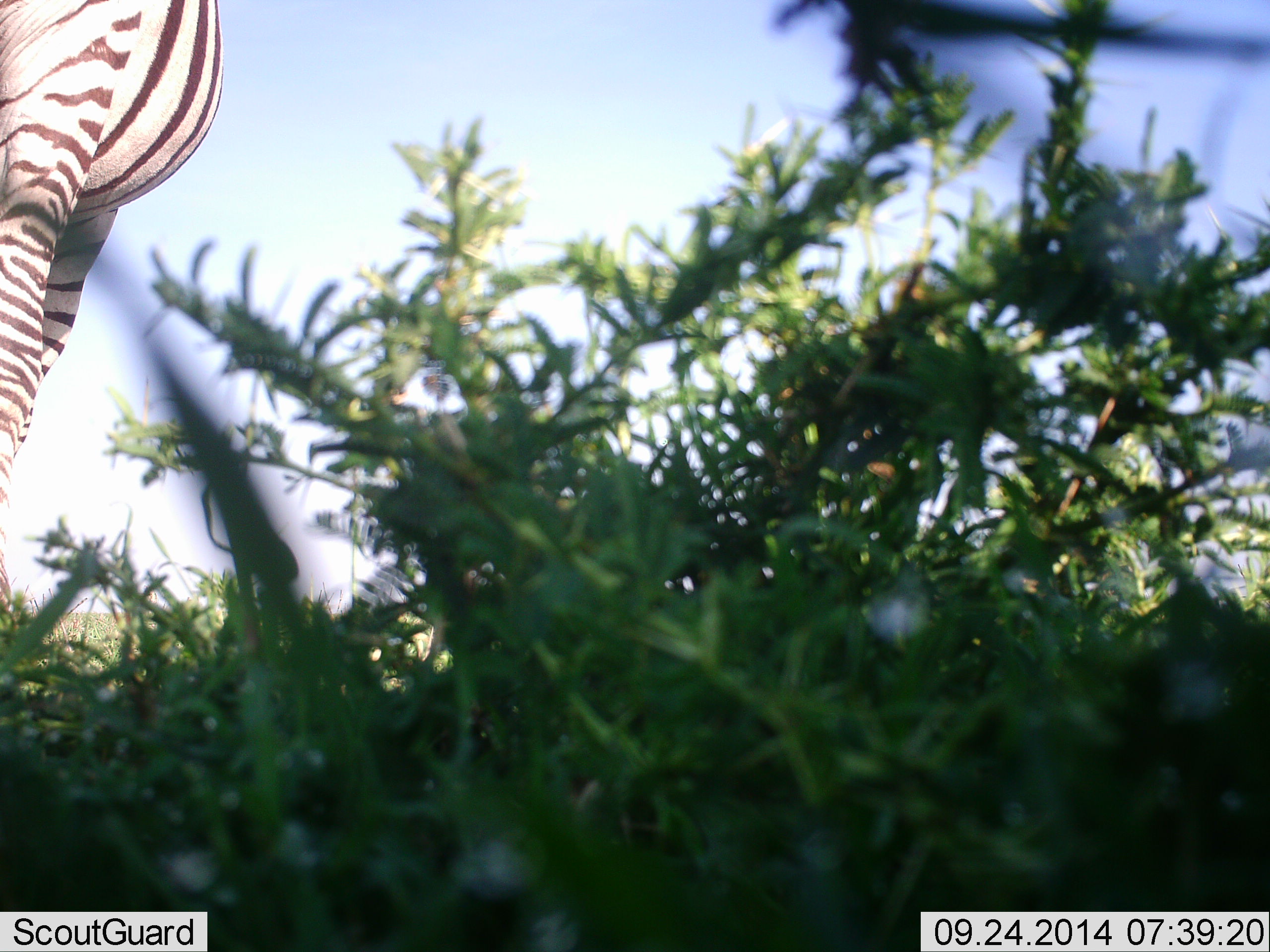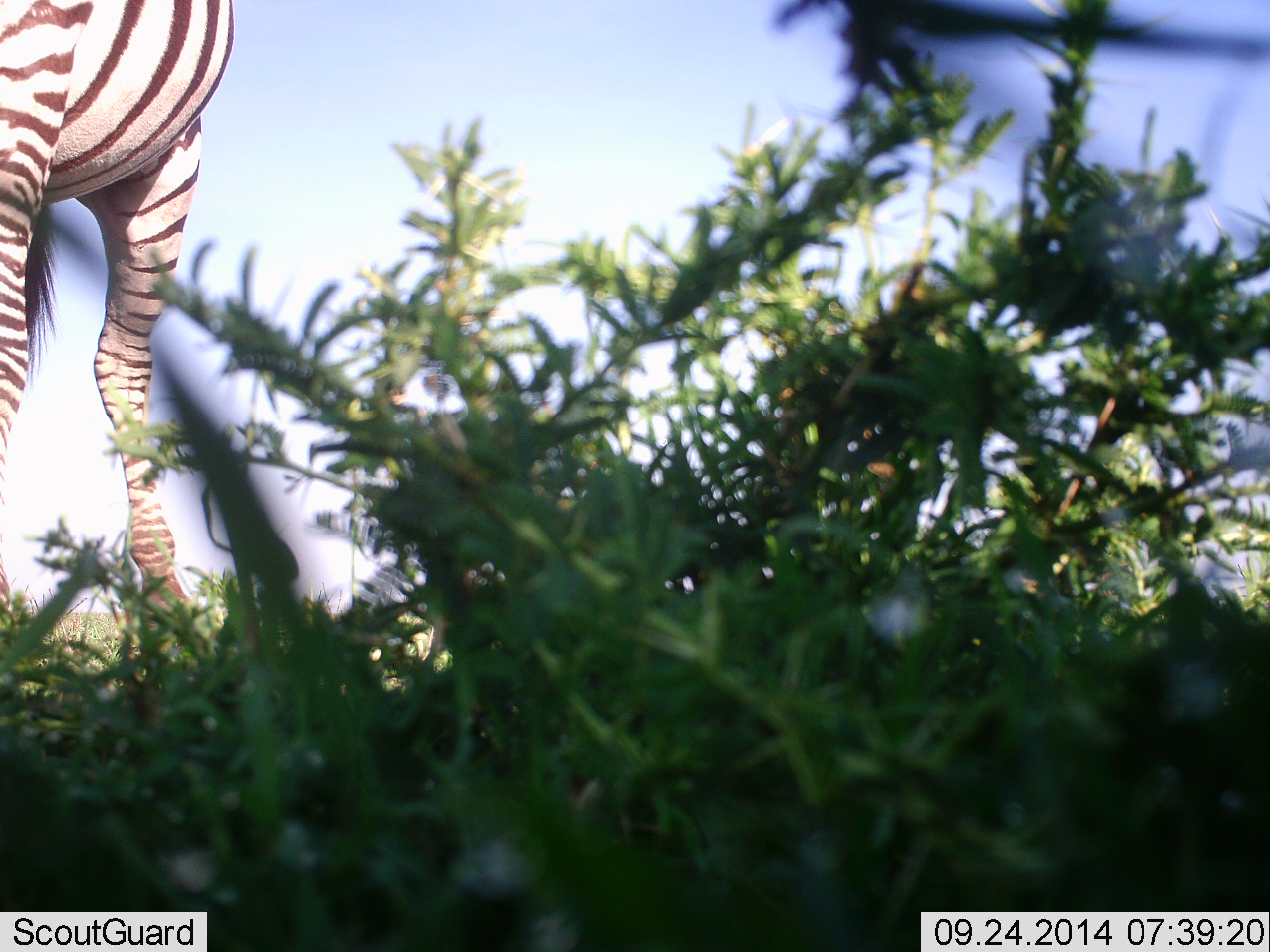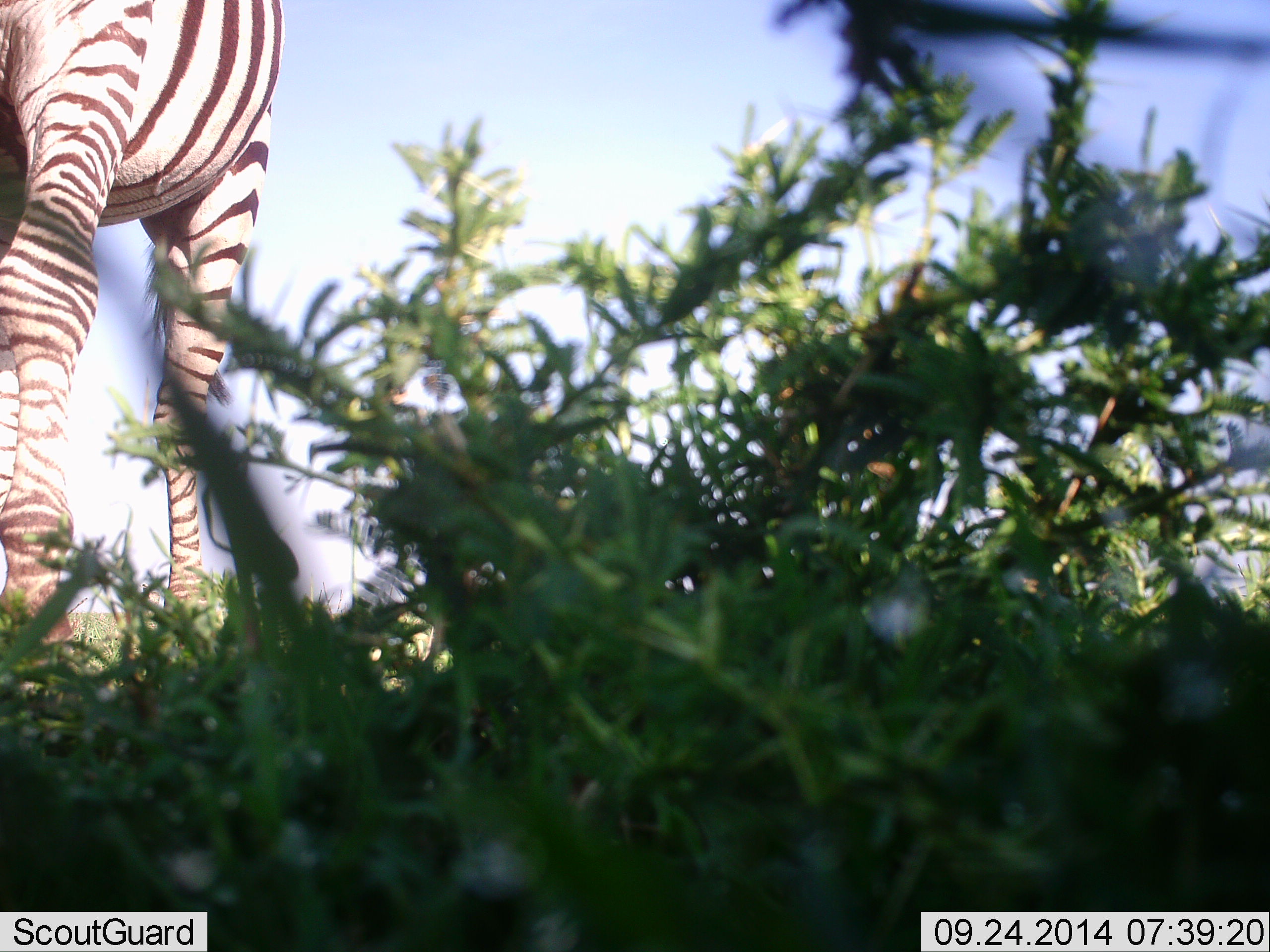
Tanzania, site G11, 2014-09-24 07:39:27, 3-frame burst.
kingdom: Animalia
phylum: Chordata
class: Mammalia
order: Perissodactyla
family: Equidae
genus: Equus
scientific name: Equus quagga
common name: plains zebra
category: zebra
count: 1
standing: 40%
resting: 0%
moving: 60%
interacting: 0%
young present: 0%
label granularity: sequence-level